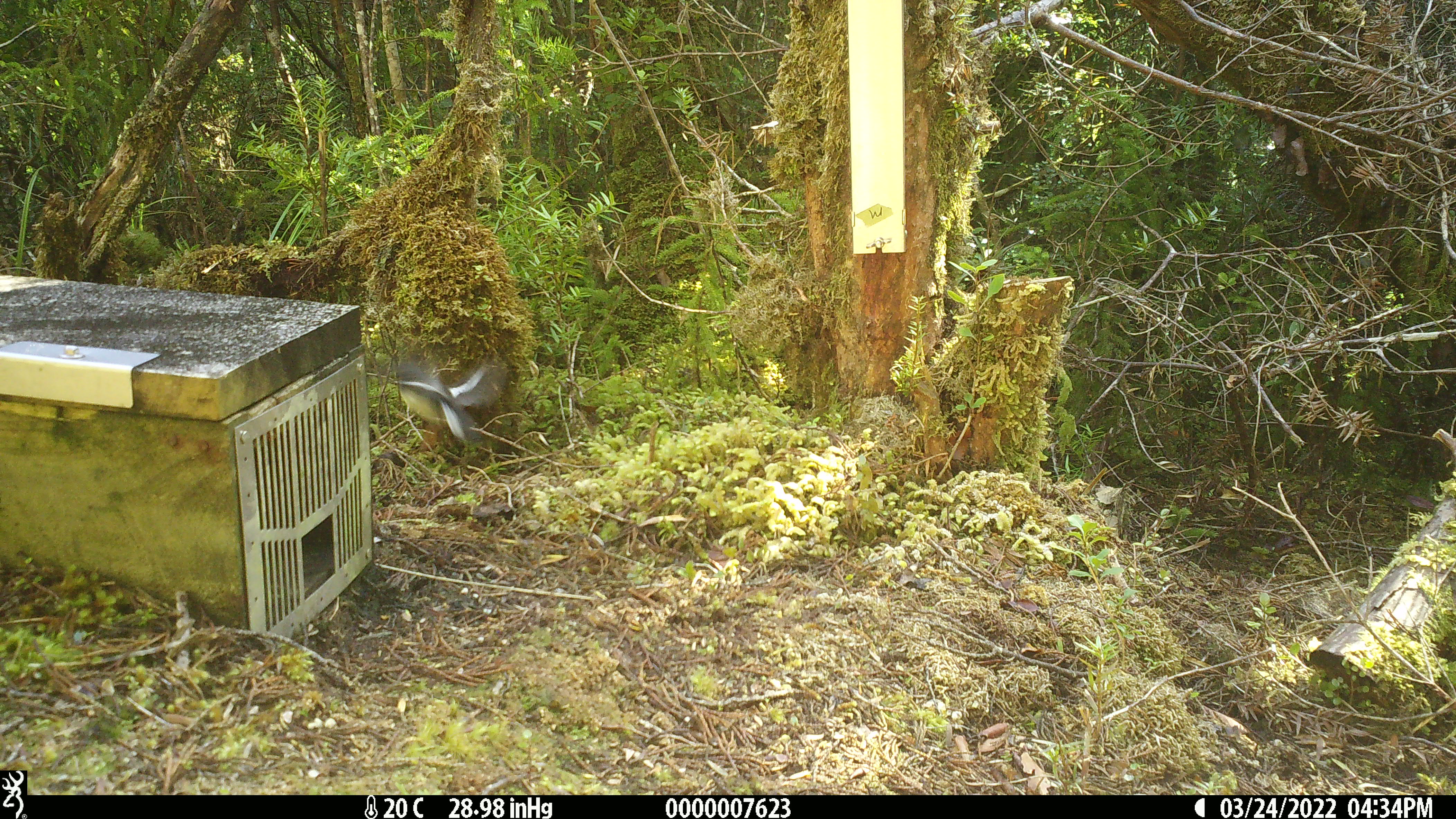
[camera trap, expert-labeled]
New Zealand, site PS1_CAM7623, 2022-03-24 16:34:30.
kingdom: Animalia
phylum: Chordata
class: Aves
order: Passeriformes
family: Petroicidae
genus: Petroica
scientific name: Petroica macrocephala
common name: tomtit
Tomtit (Petroica macrocephala).